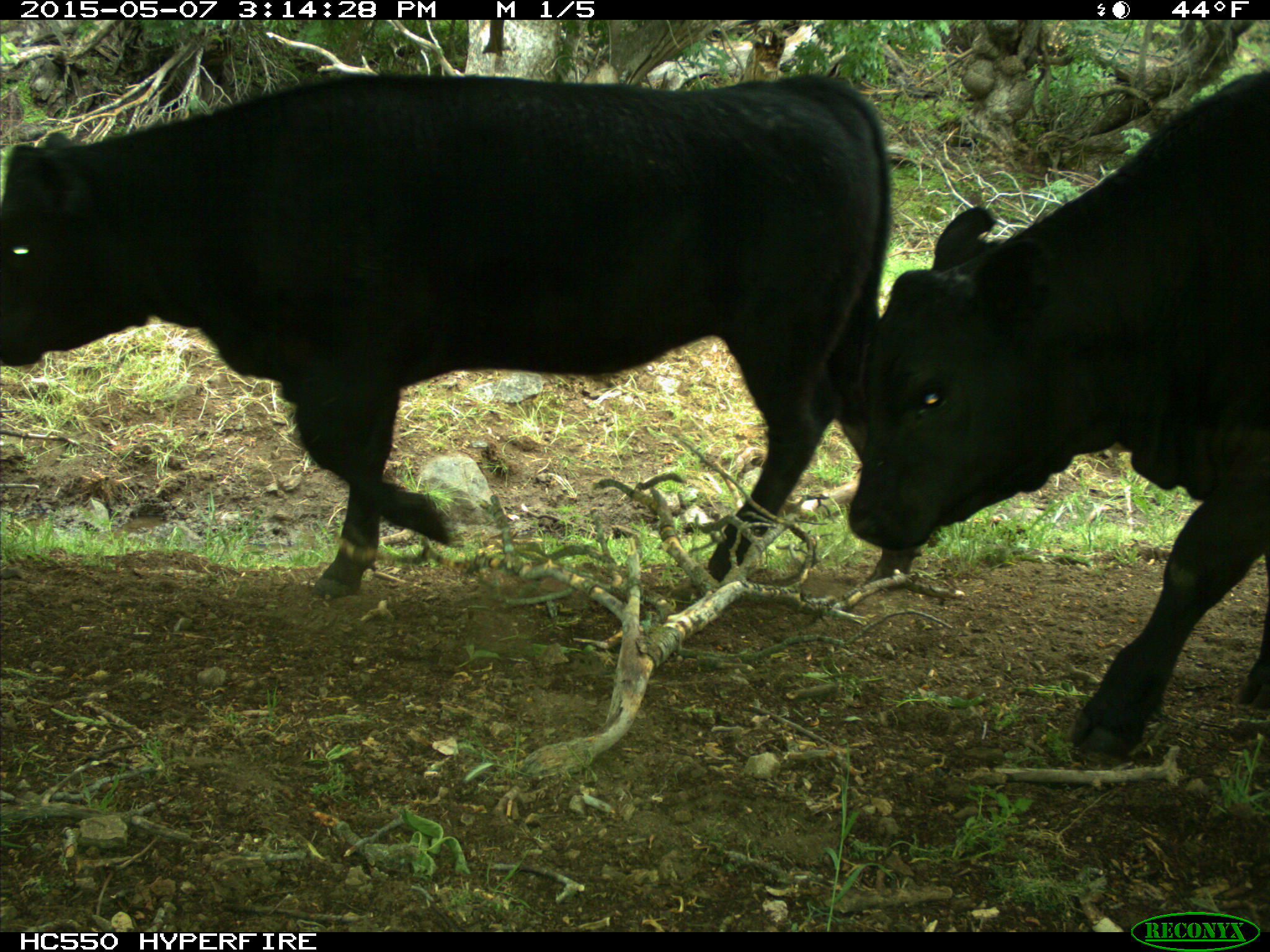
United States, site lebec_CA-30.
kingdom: Animalia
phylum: Chordata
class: Mammalia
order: Artiodactyla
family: Bovidae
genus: Bos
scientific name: Bos taurus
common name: domestic cow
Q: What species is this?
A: Bos taurus (domestic cow).